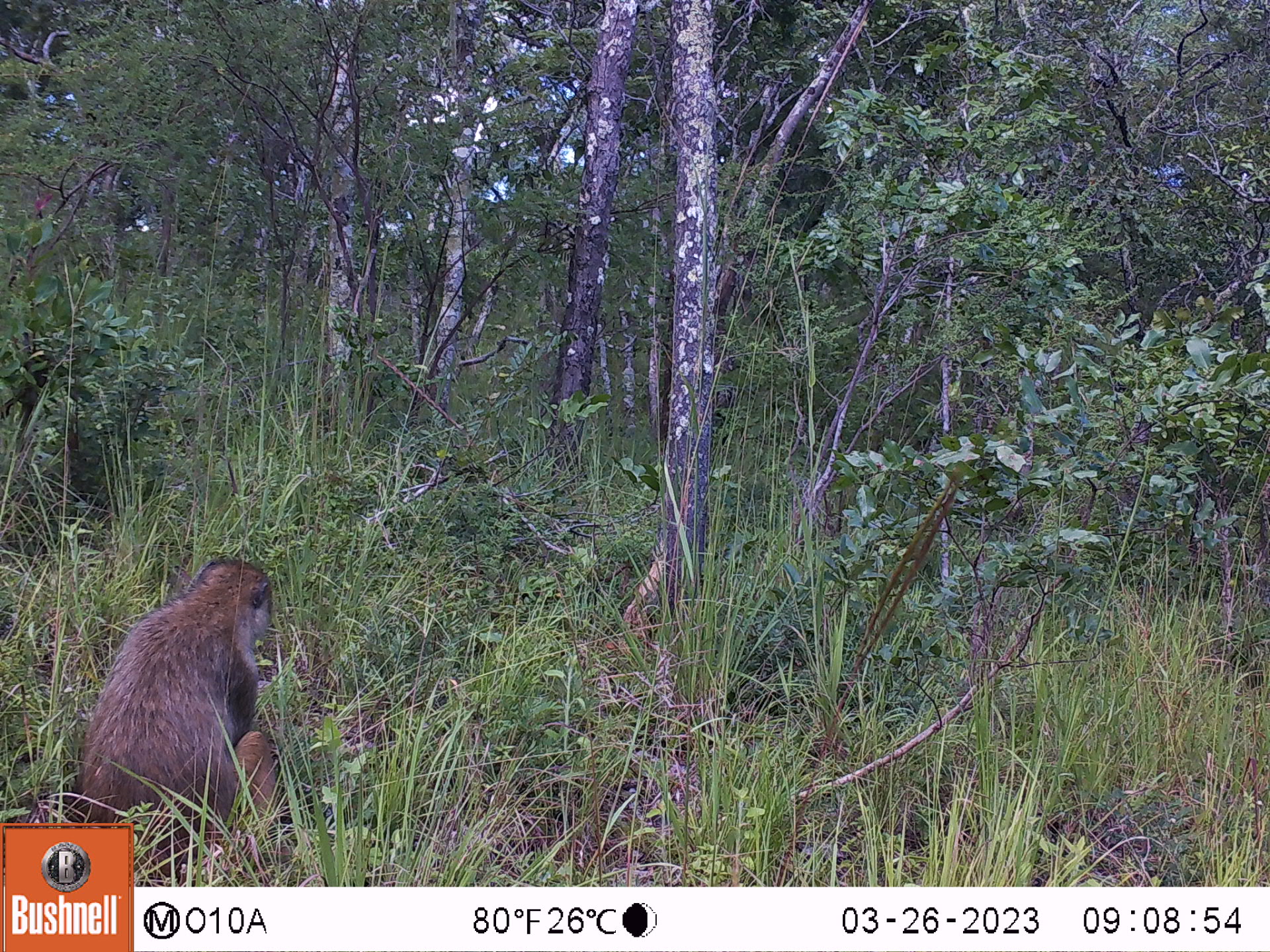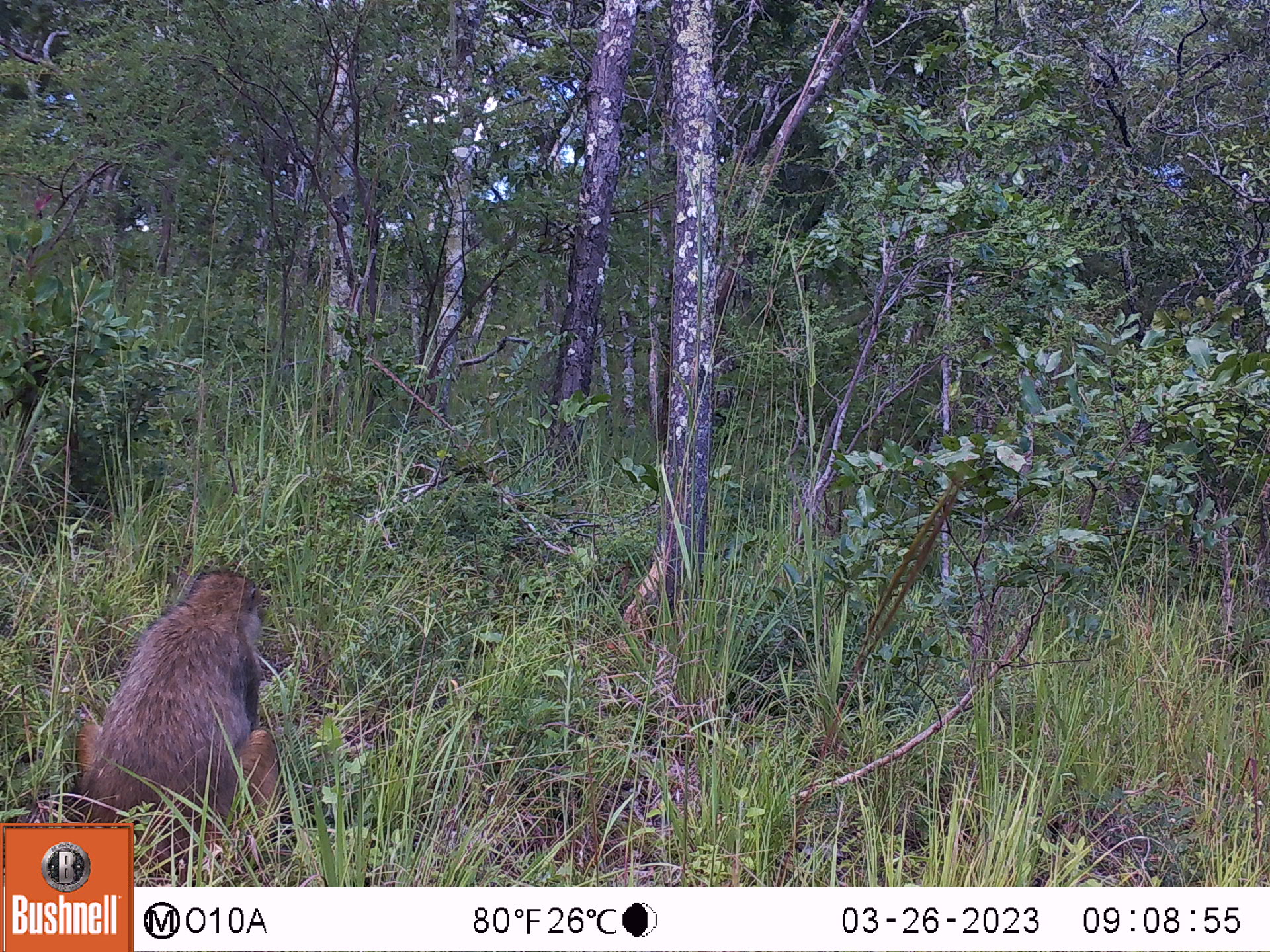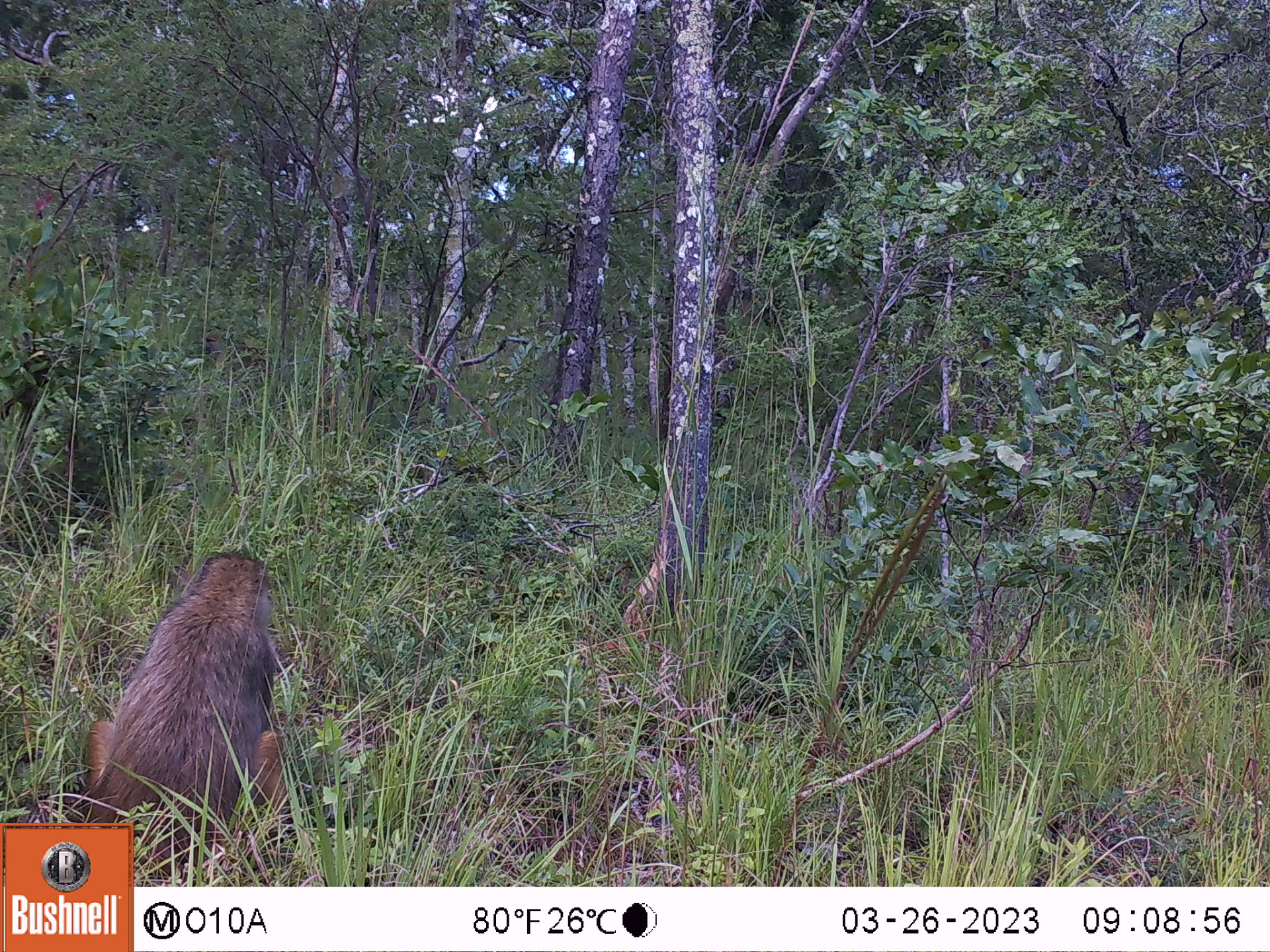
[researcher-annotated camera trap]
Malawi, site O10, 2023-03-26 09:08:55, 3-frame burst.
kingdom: Animalia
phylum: Chordata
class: Mammalia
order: Primates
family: Cercopithecidae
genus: Papio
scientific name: Papio cynocephalus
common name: yellow baboon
Yellow baboon (Papio cynocephalus), count 1.